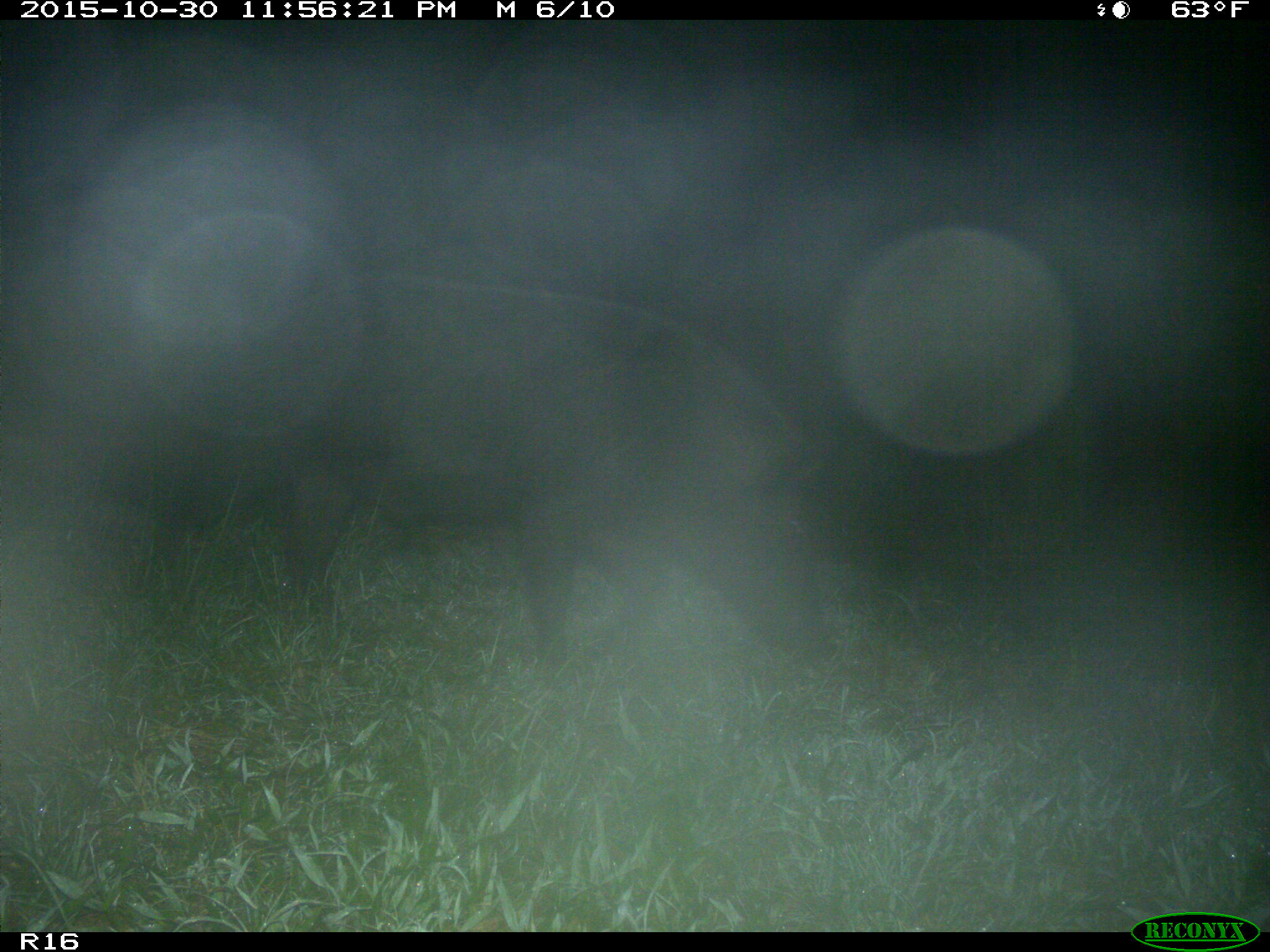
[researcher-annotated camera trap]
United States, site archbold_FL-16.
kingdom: Animalia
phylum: Chordata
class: Mammalia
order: Artiodactyla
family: Suidae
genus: Sus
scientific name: Sus scrofa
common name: wild boar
Sus scrofa (wild boar).